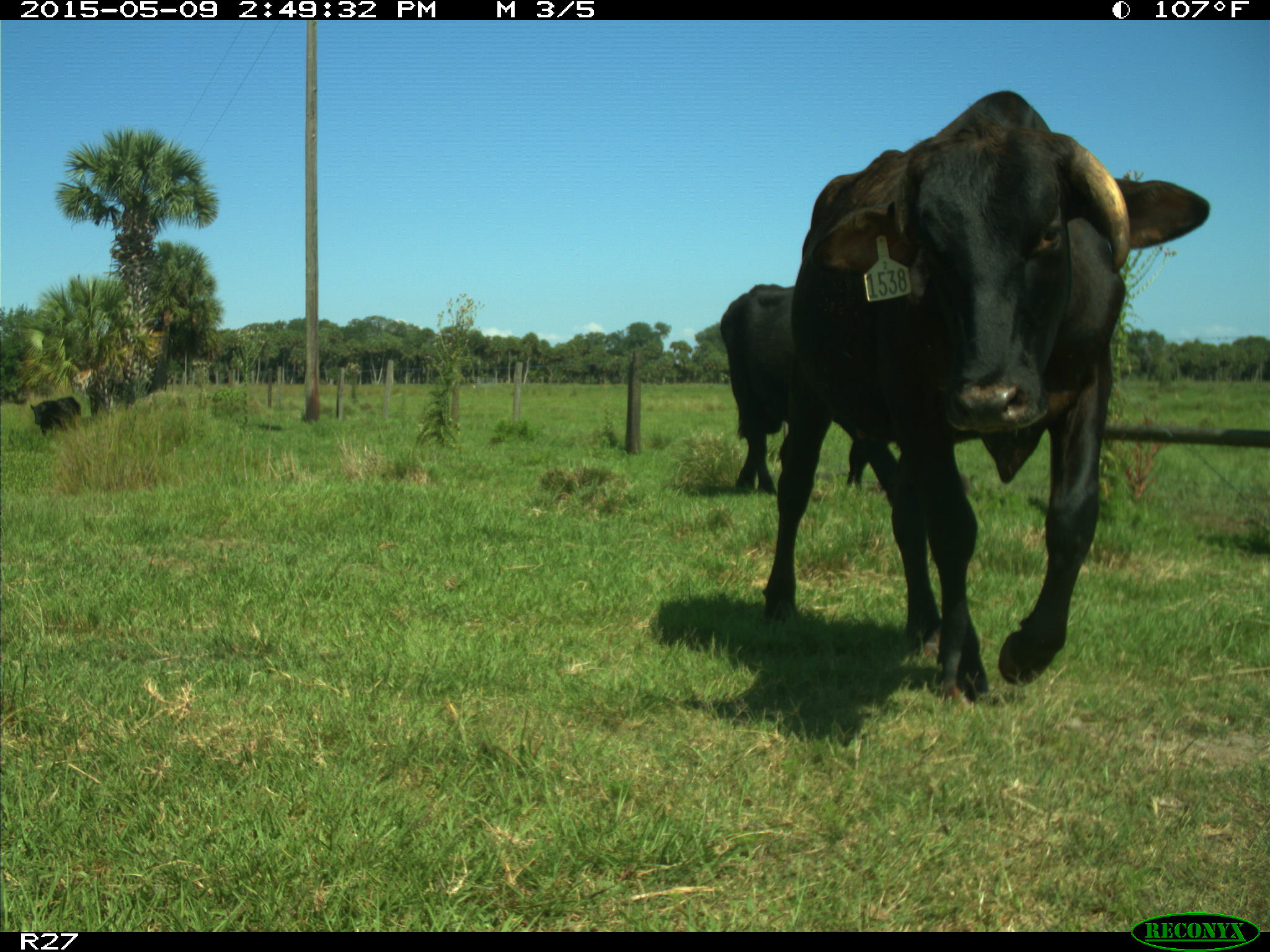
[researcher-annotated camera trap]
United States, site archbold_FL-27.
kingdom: Animalia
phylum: Chordata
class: Mammalia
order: Artiodactyla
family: Bovidae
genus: Bos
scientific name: Bos taurus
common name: domestic cow